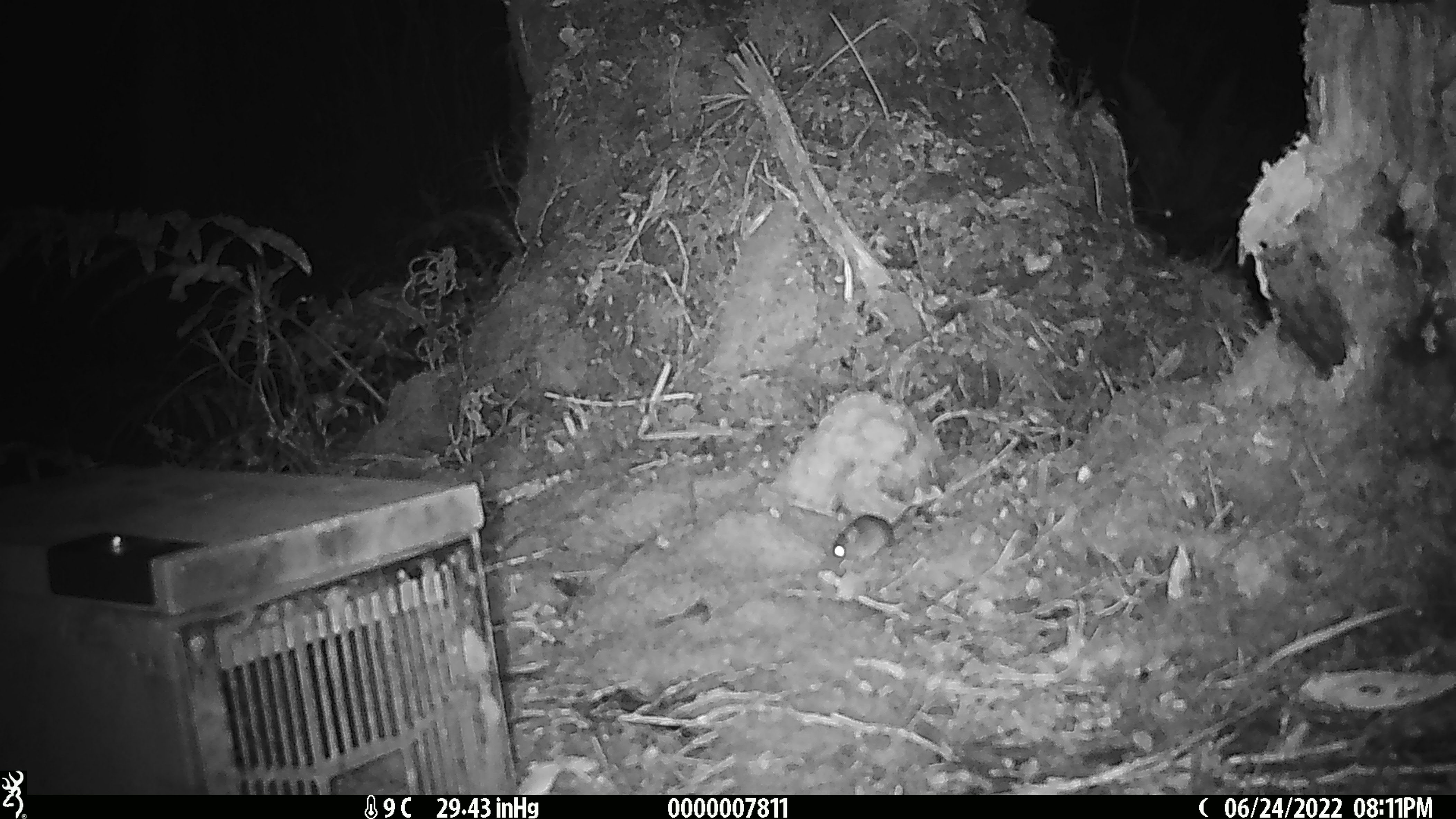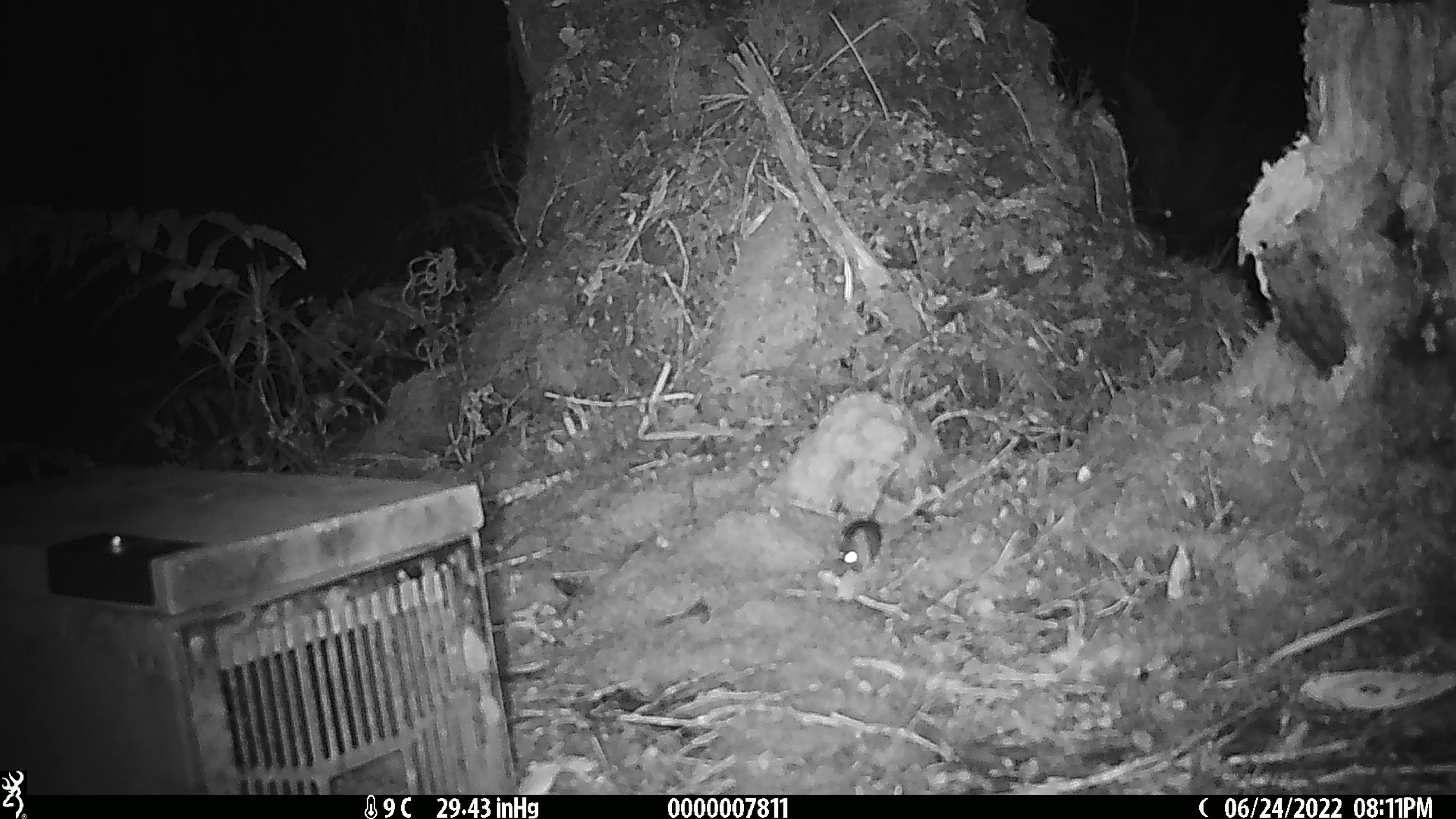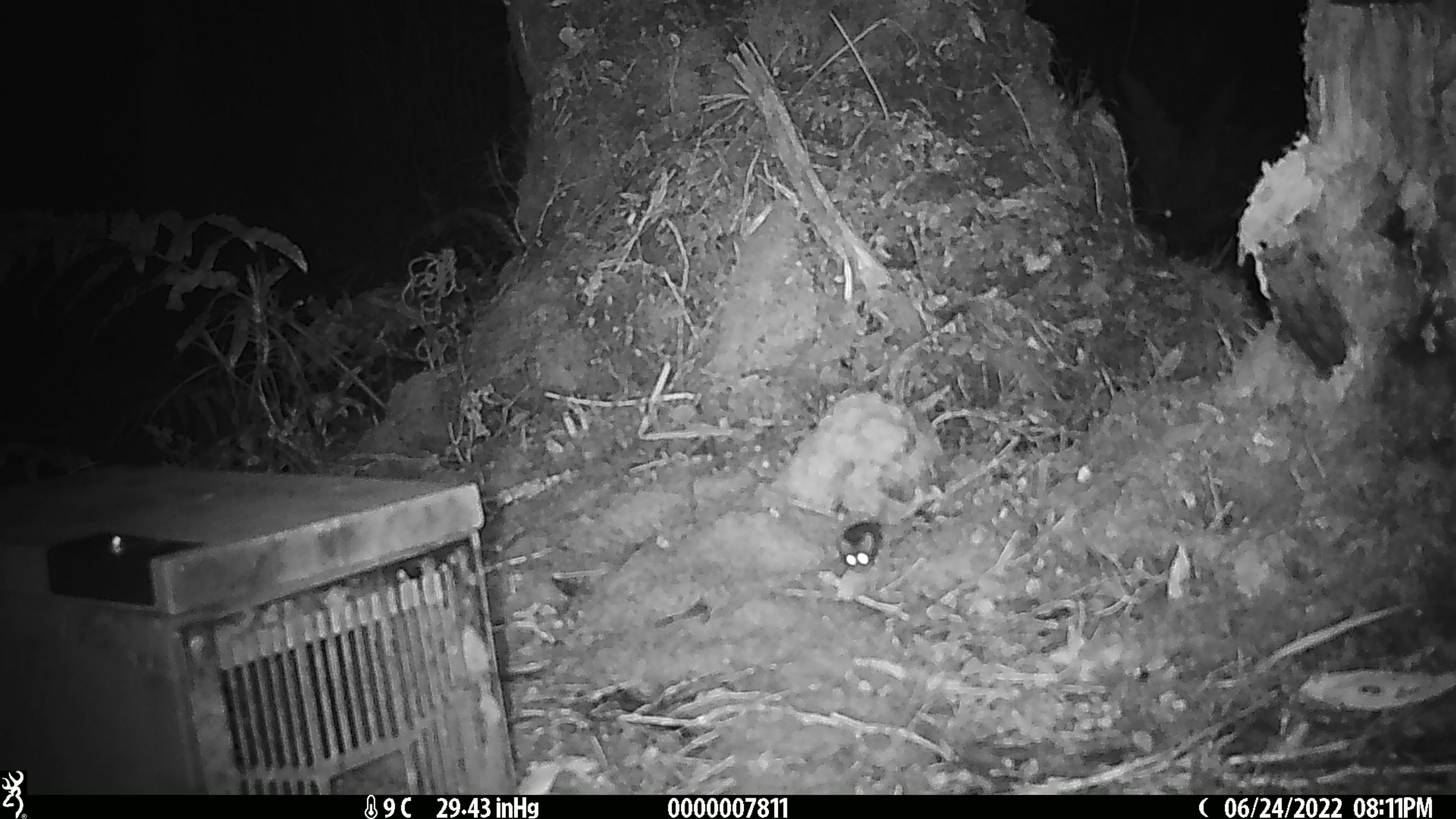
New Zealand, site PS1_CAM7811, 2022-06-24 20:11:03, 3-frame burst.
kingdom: Animalia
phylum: Chordata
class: Mammalia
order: Rodentia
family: Muridae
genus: Mus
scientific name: Mus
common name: mouse